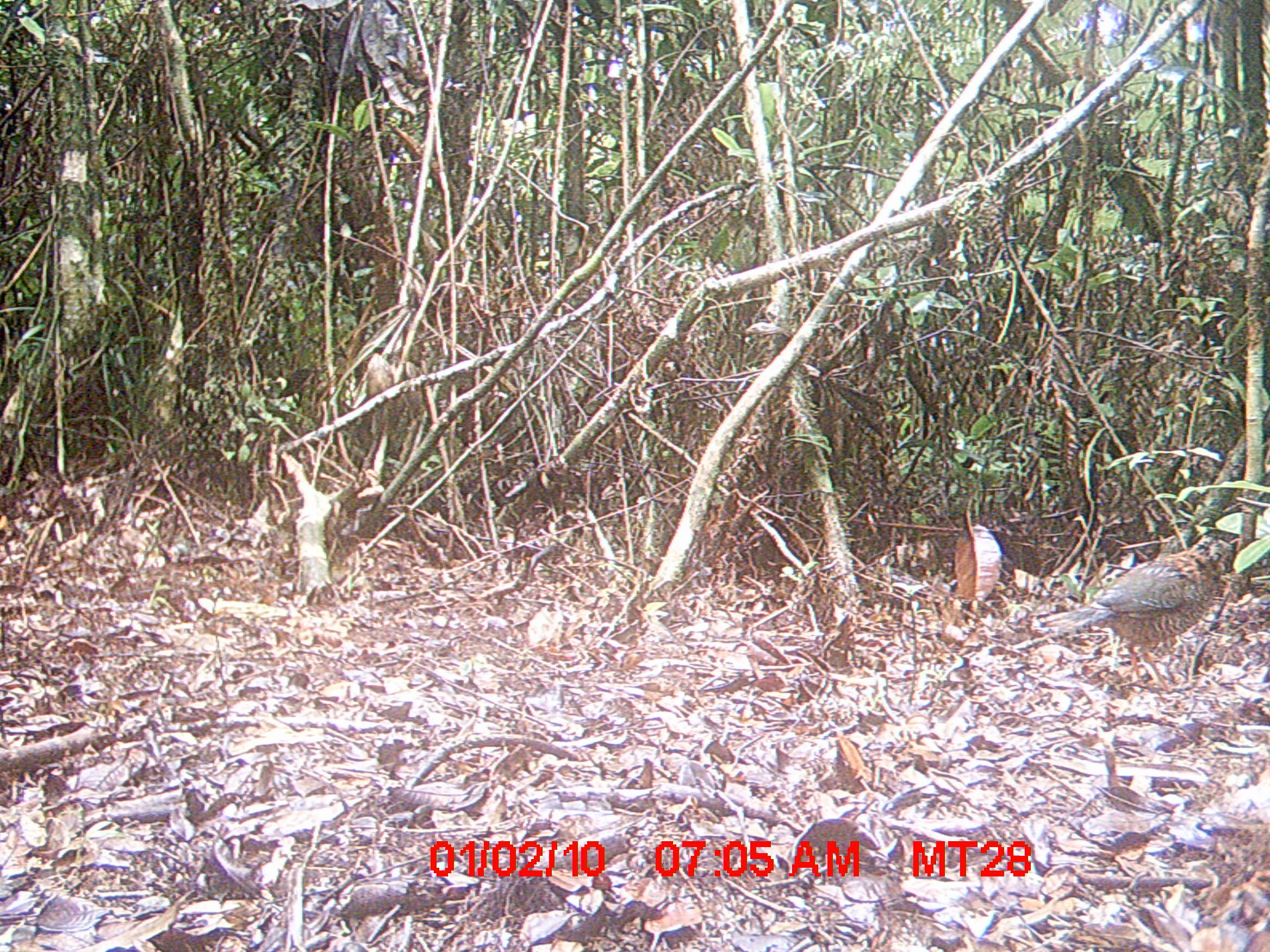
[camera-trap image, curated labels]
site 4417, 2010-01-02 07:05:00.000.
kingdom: Animalia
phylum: Chordata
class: Aves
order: Coraciiformes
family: Brachypteraciidae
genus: Brachypteracias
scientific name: Brachypteracias squamiger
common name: scaly ground roller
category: geobiastes squamiger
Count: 1.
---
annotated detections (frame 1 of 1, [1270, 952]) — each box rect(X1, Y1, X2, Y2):
geobiastes squamiger: rect(1035, 530, 1239, 690)